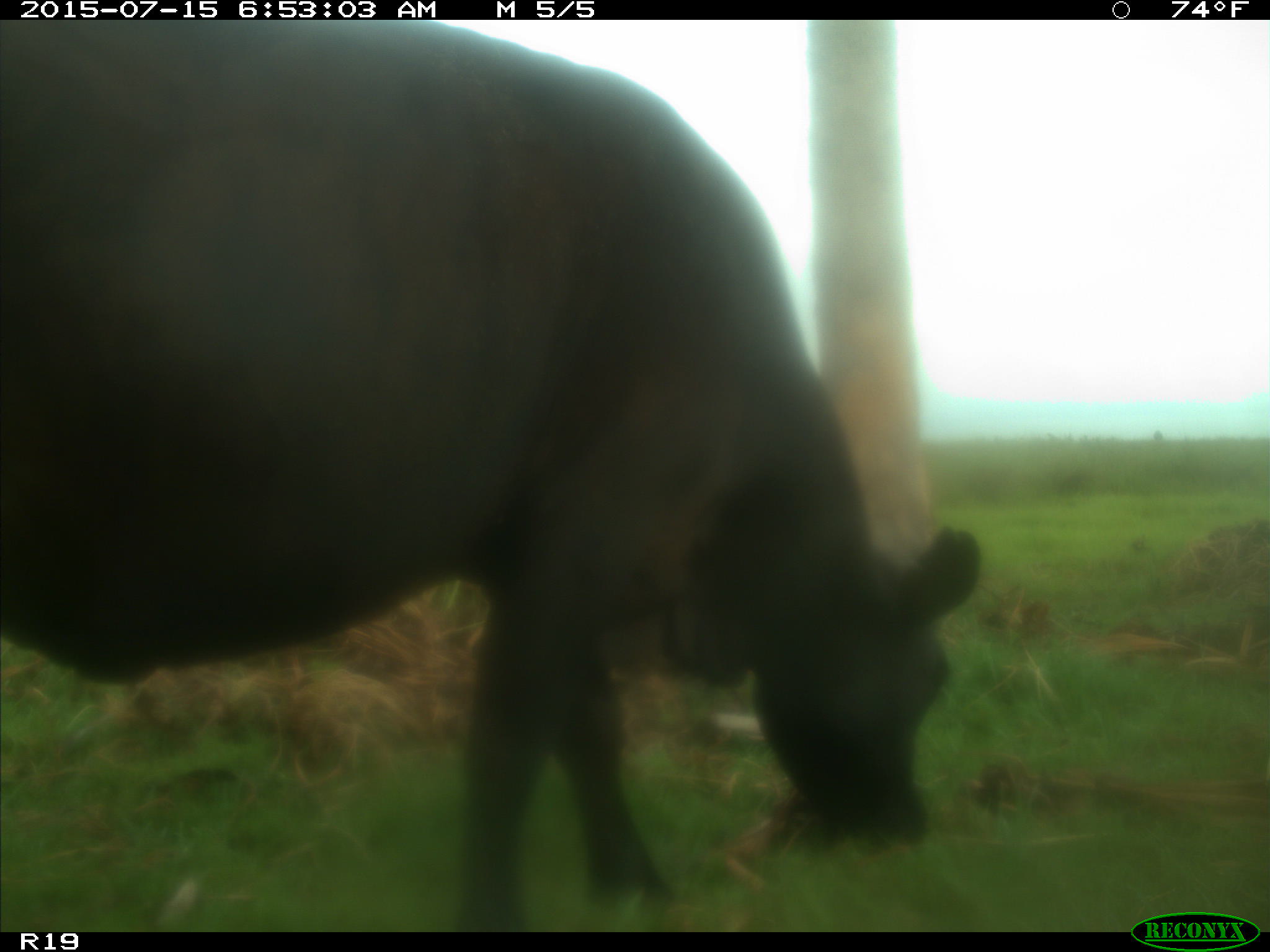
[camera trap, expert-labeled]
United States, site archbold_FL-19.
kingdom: Animalia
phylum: Chordata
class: Mammalia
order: Artiodactyla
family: Bovidae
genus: Bos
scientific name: Bos taurus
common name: domestic cow